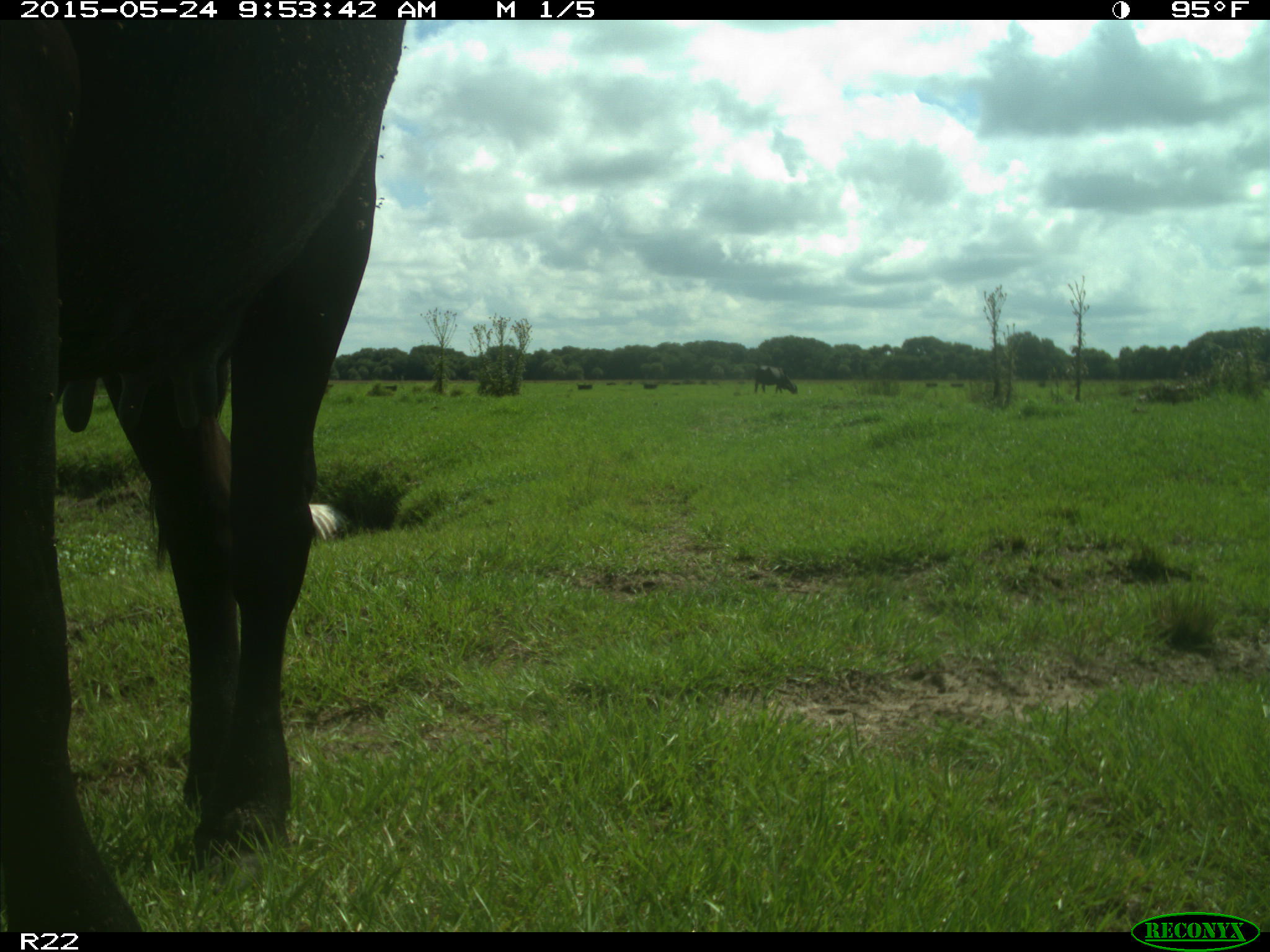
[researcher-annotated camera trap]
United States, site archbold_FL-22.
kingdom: Animalia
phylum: Chordata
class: Mammalia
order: Artiodactyla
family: Bovidae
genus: Bos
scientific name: Bos taurus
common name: domestic cow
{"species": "Bos taurus (domestic cow)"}